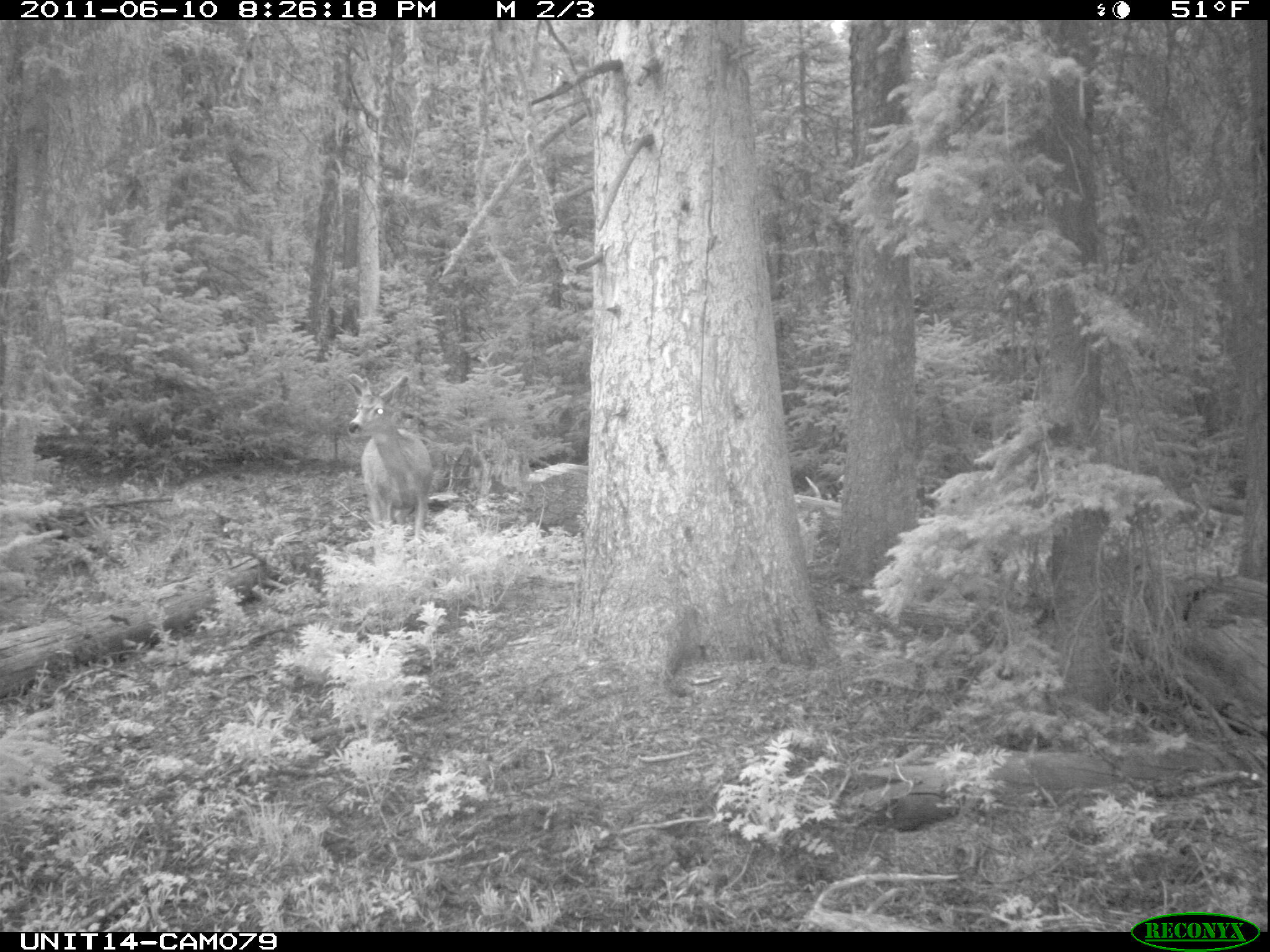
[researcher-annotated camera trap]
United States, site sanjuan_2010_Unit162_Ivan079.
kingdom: Animalia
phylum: Chordata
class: Mammalia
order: Artiodactyla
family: Cervidae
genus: Odocoileus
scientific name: Odocoileus hemionus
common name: mule deer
Odocoileus hemionus (mule deer).